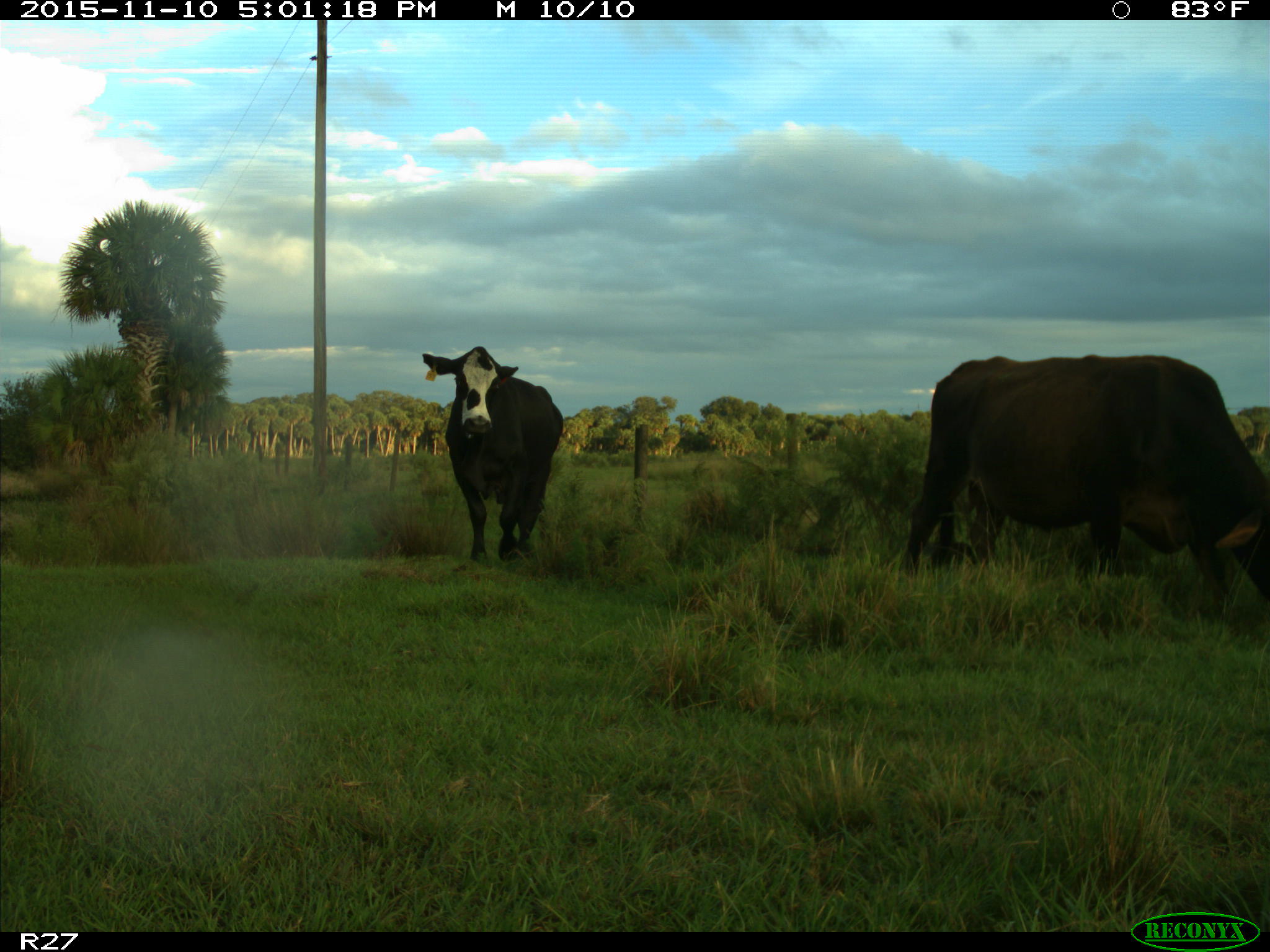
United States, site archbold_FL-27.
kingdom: Animalia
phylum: Chordata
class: Mammalia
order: Artiodactyla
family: Bovidae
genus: Bos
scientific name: Bos taurus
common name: domestic cow